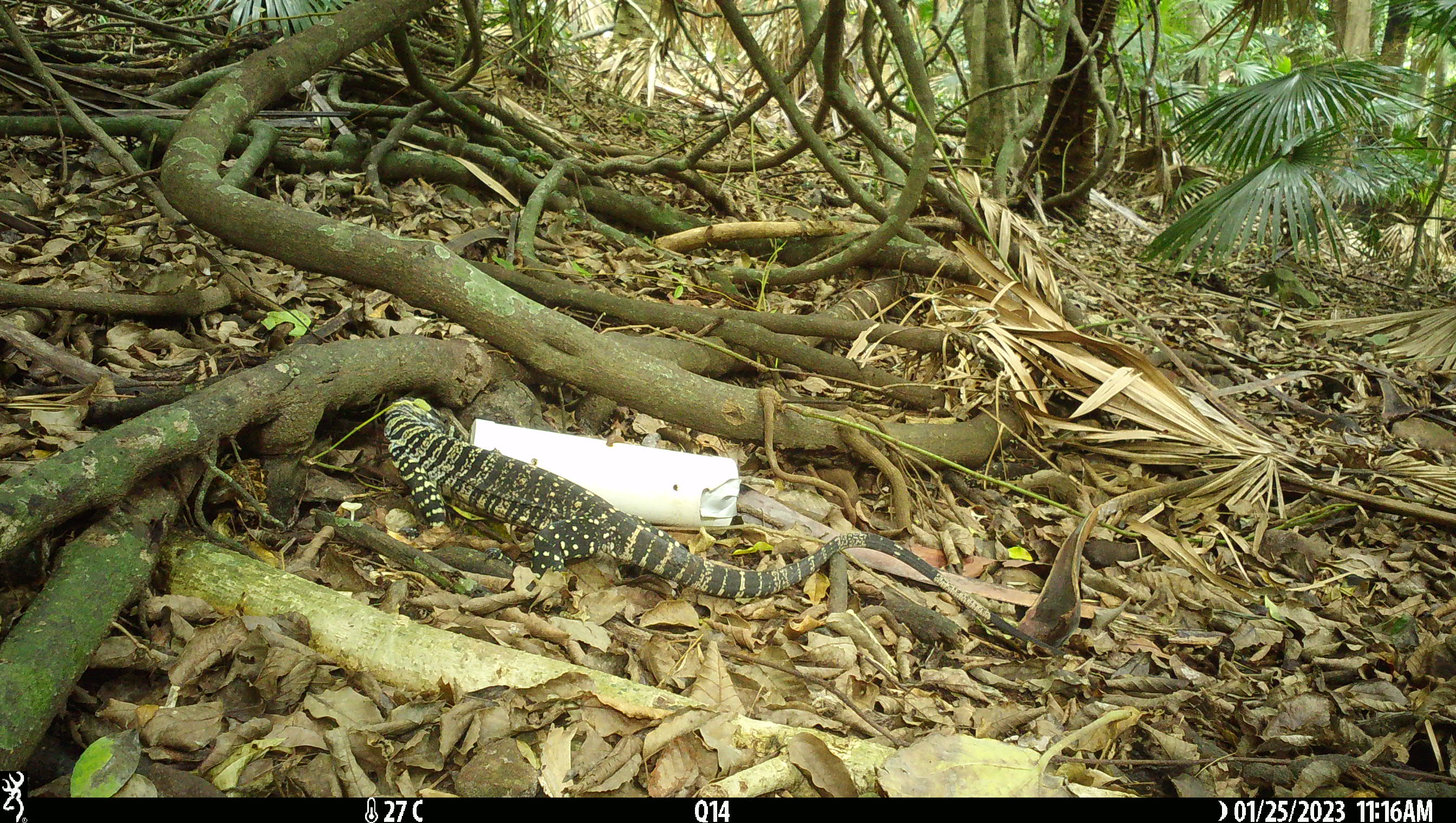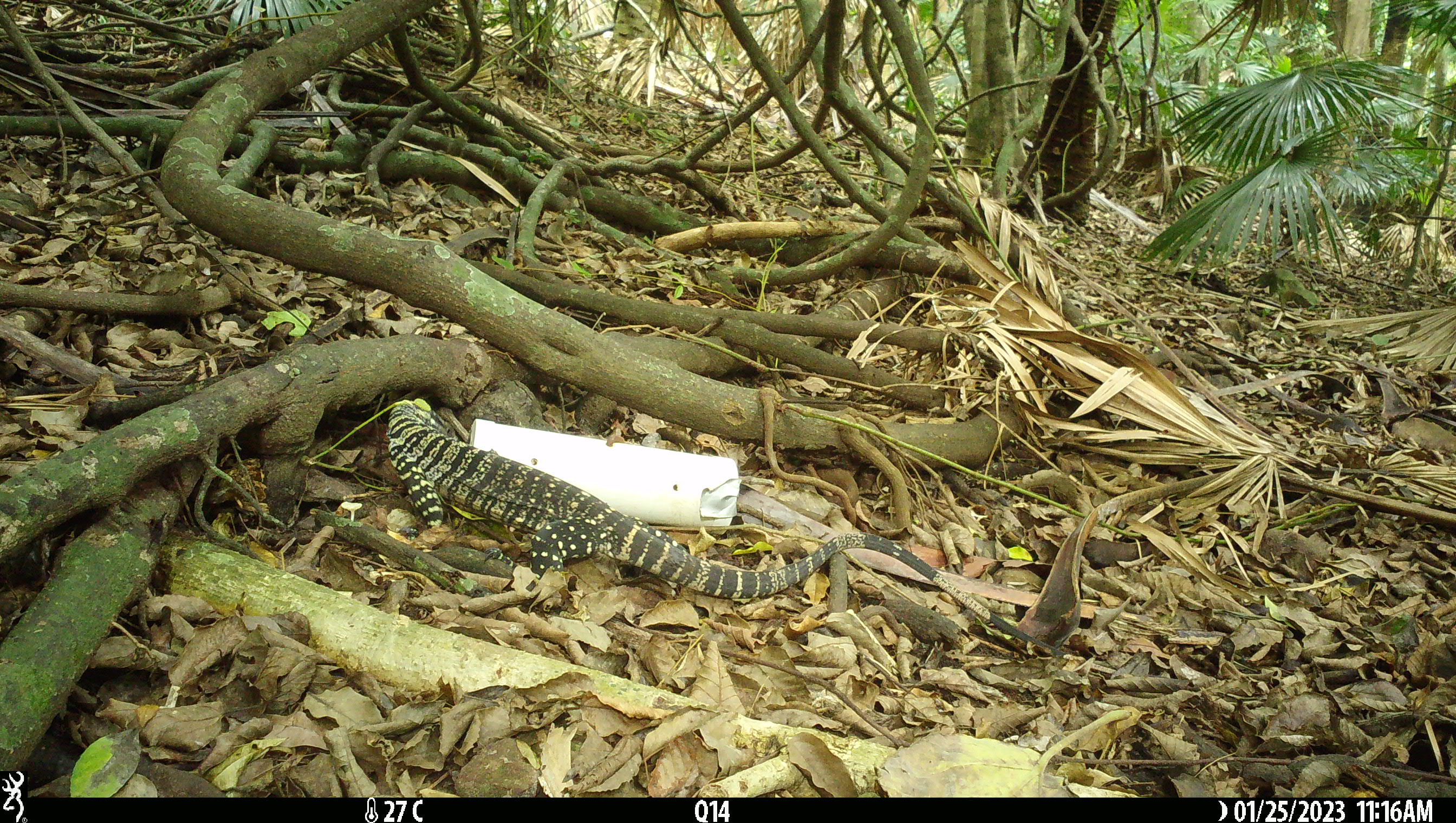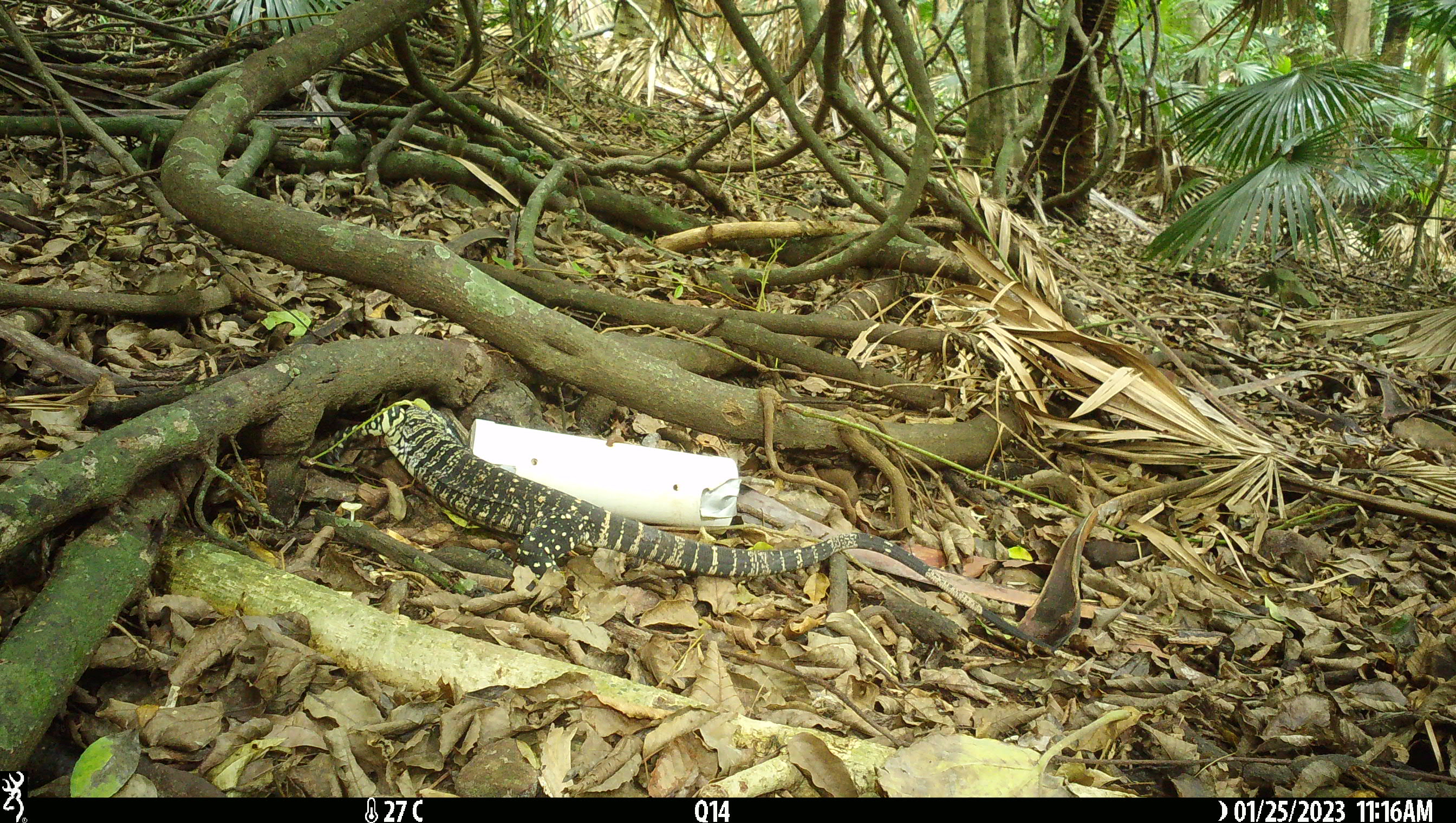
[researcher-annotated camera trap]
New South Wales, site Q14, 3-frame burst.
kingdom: Animalia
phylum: Chordata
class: Reptilia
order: Squamata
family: Varanidae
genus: Varanus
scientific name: Varanus varius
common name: lace monitor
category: goanna